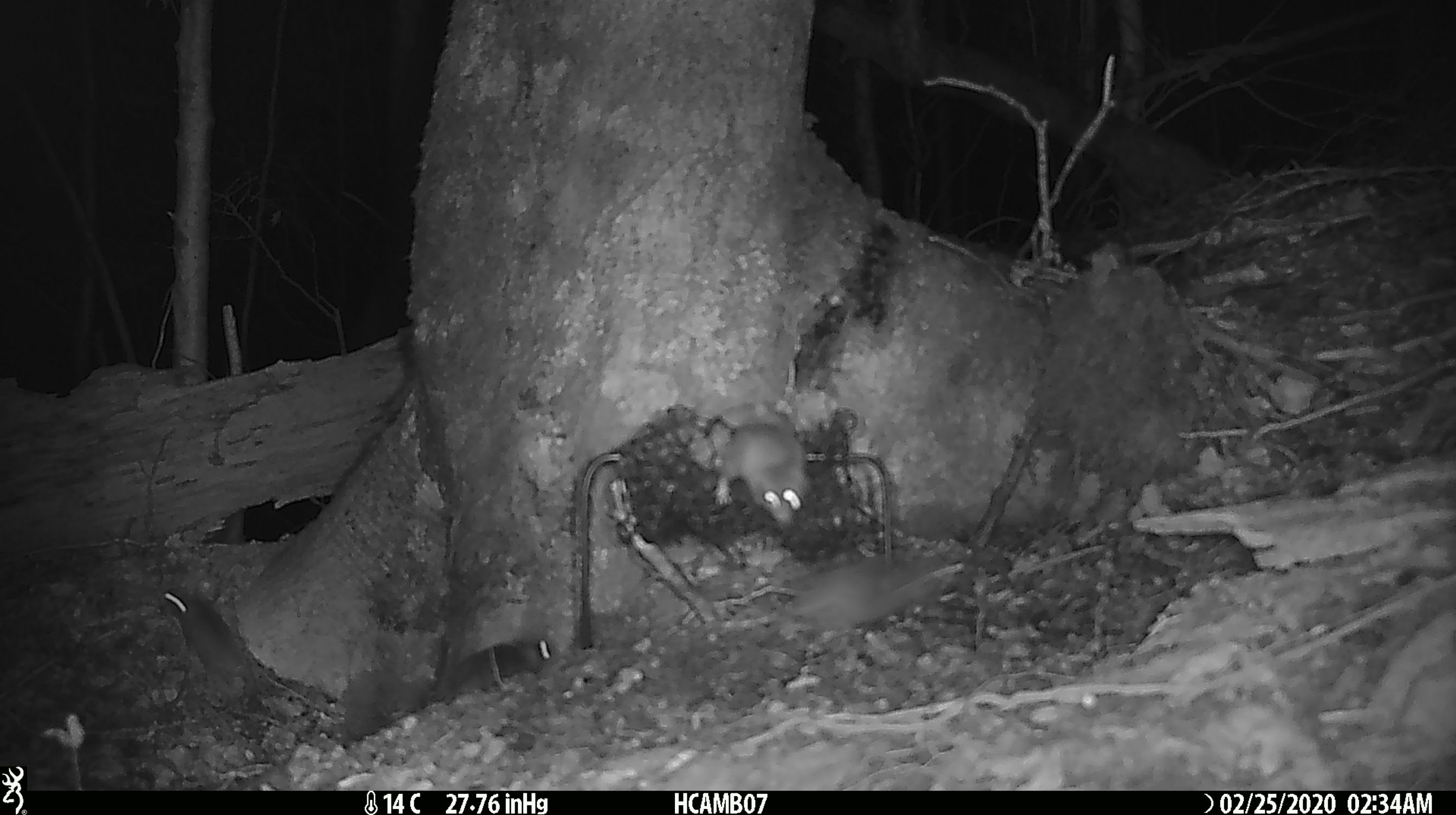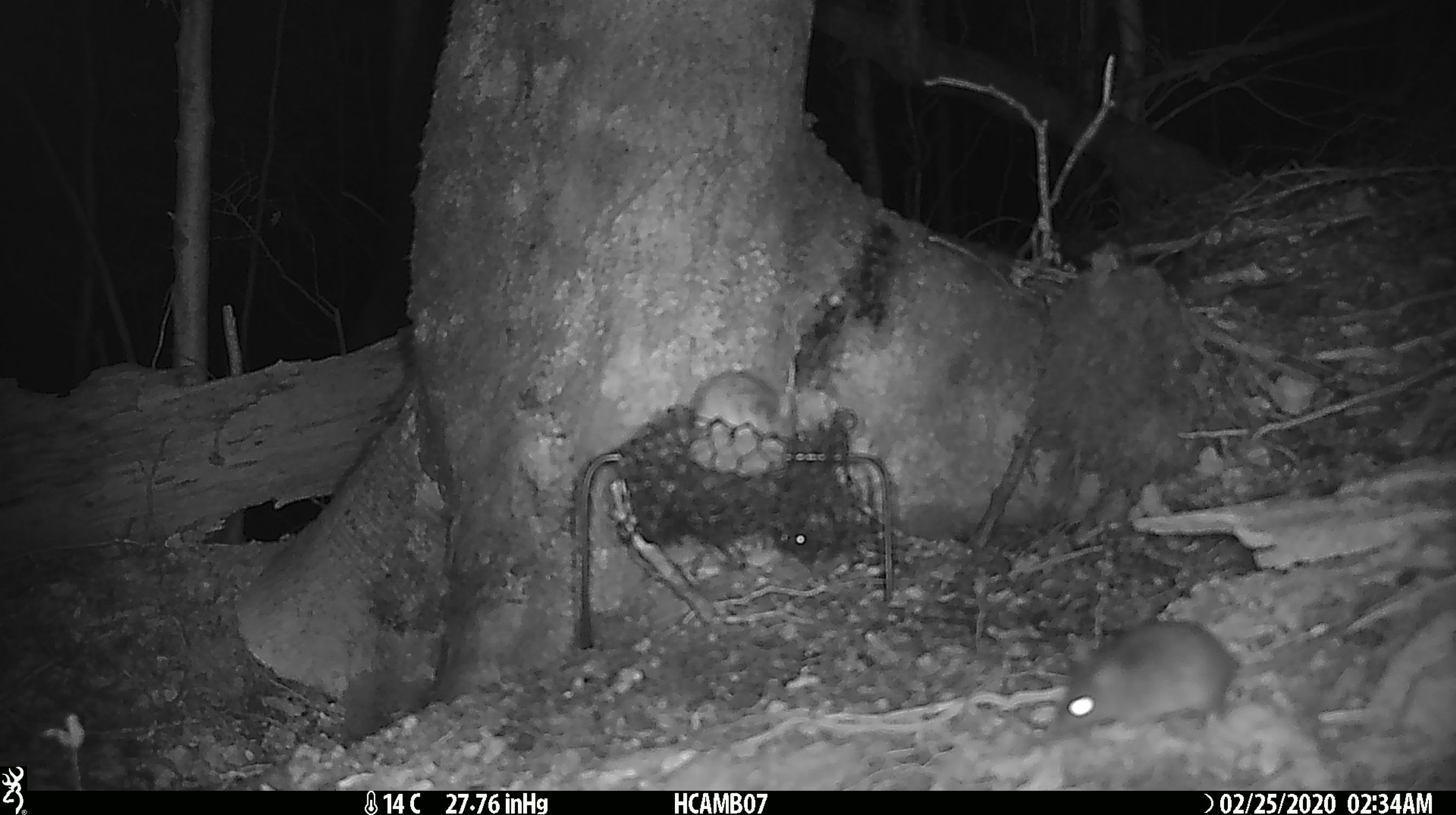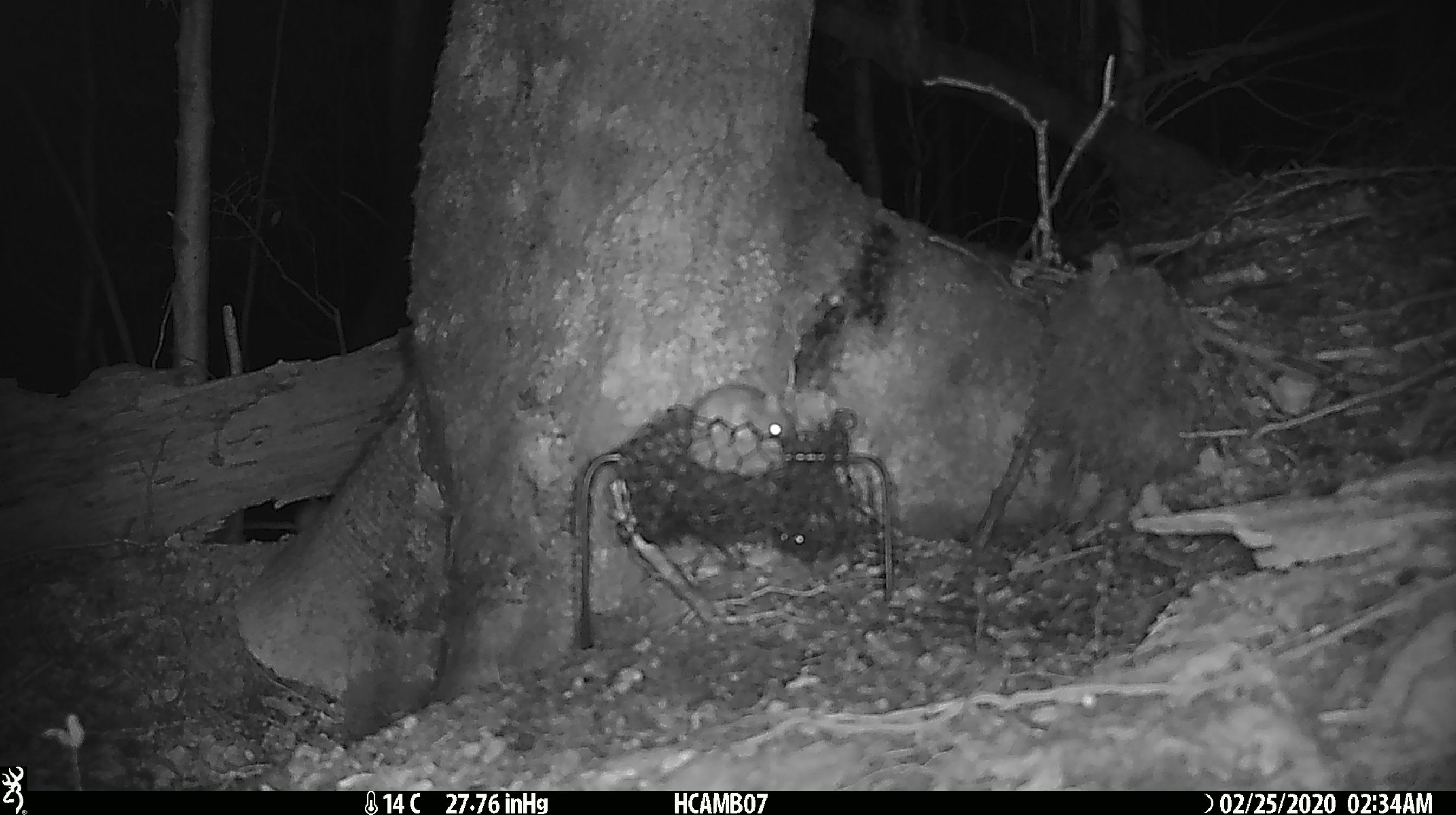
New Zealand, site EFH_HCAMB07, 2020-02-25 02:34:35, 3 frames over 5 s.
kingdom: Animalia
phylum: Chordata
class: Mammalia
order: Rodentia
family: Muridae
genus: Mus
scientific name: Mus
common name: mouse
Mouse (Mus).